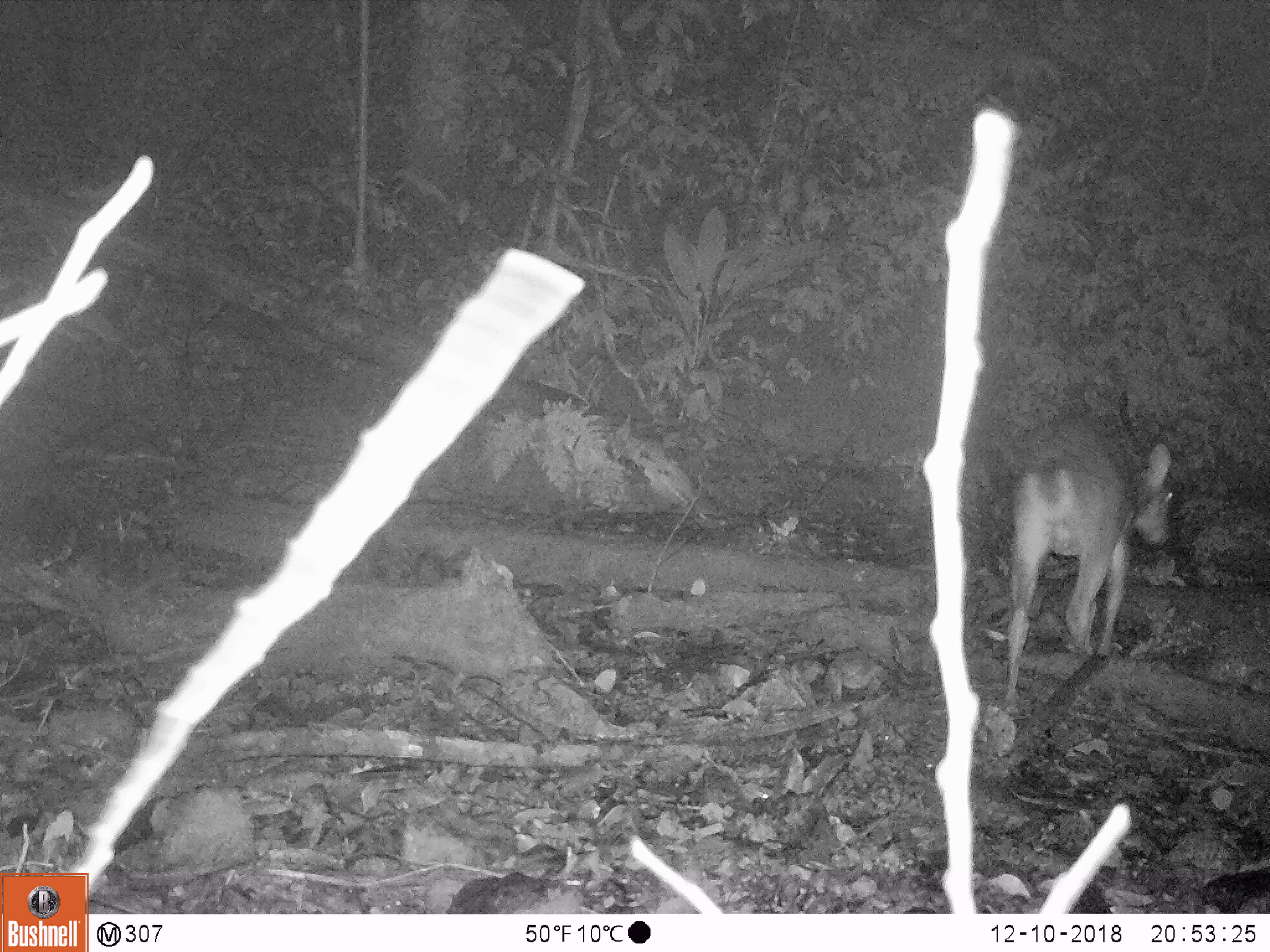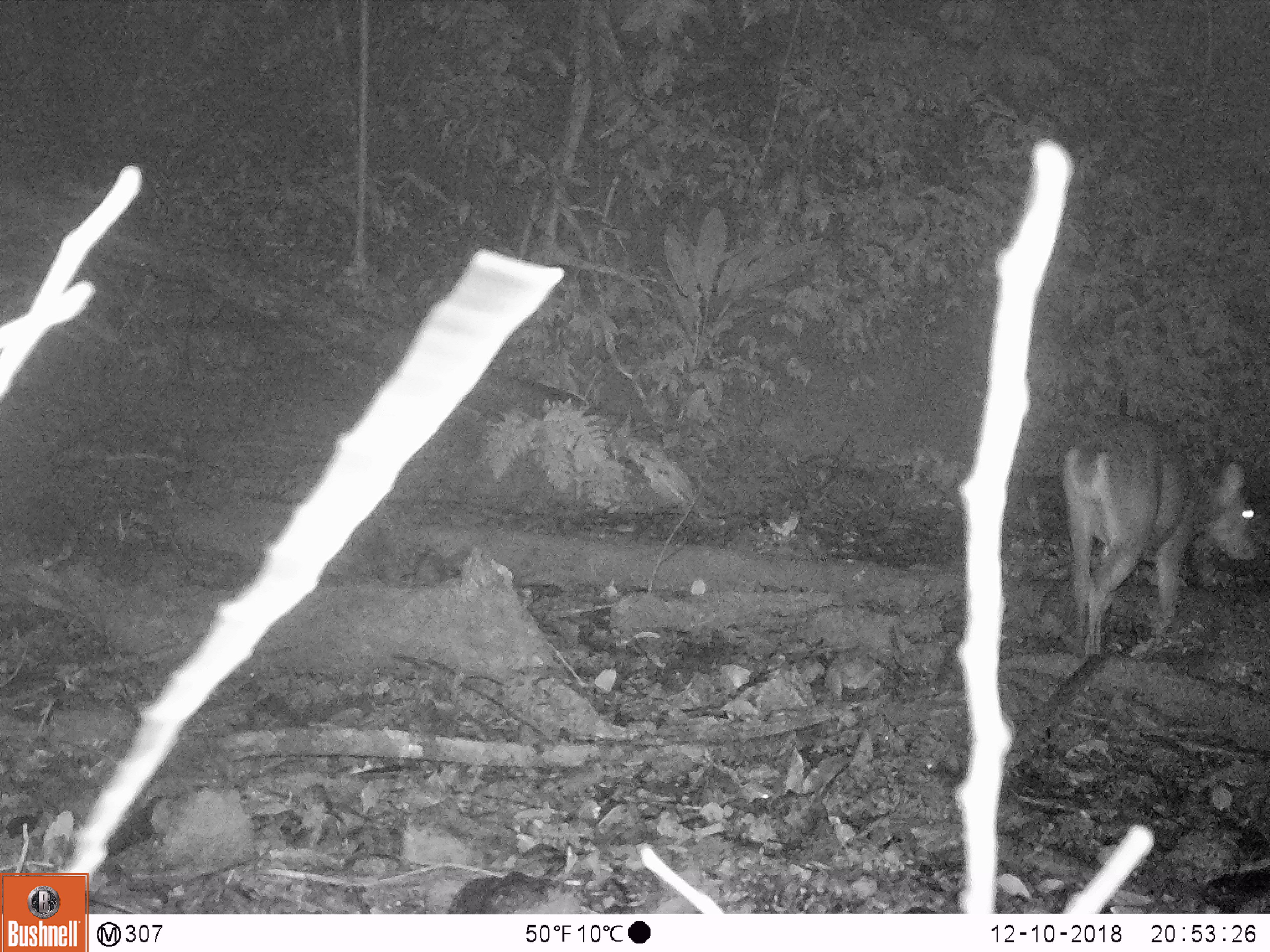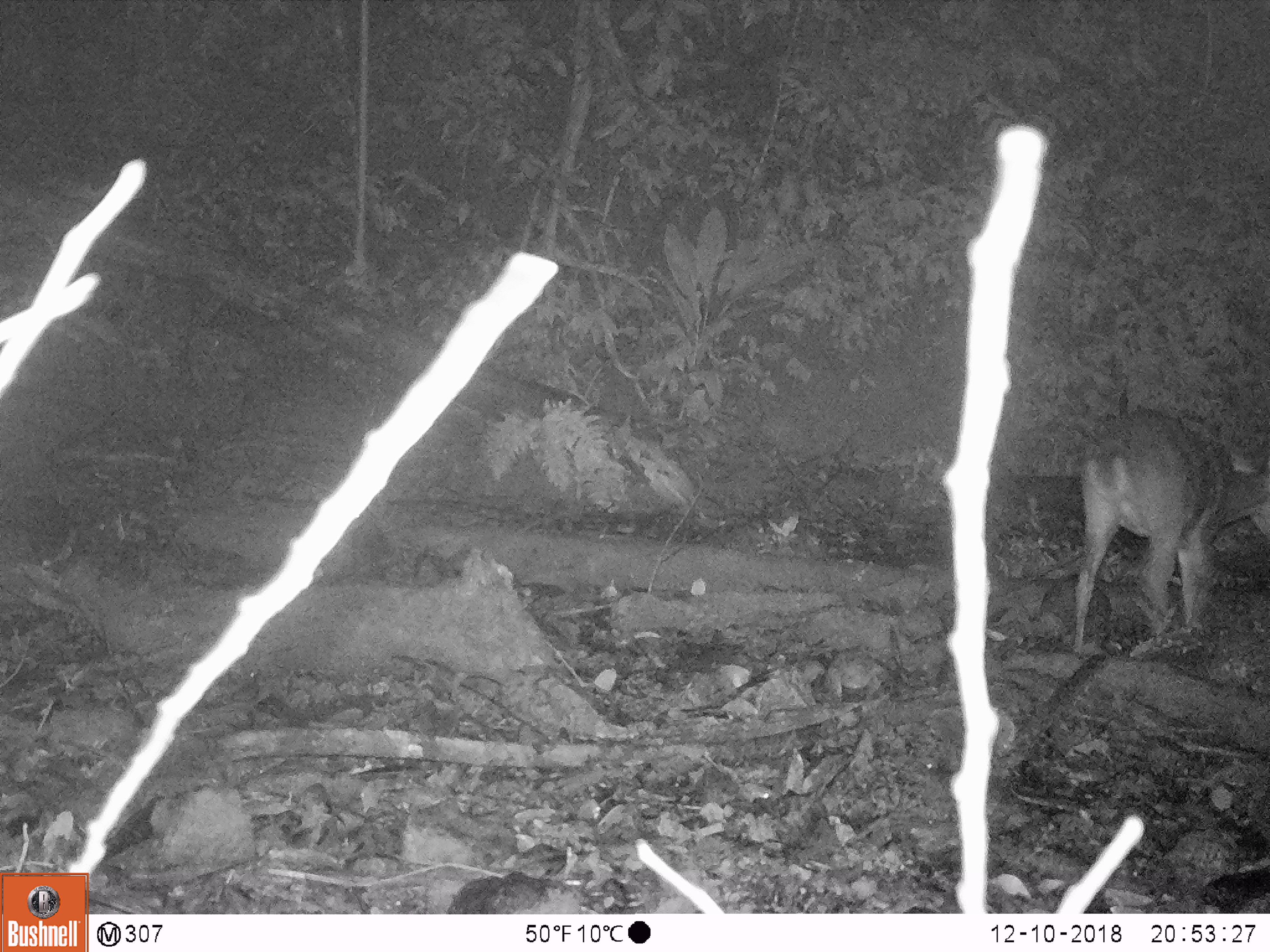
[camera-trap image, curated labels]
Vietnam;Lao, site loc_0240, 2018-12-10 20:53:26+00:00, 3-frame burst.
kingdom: Animalia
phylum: Chordata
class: Mammalia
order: Artiodactyla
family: Cervidae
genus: Muntiacus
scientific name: Muntiacus vuquangensis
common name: large-antlered muntjac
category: large antlered muntjac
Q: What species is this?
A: Large antlered muntjac (large-antlered muntjac) (Muntiacus vuquangensis).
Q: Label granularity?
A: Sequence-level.